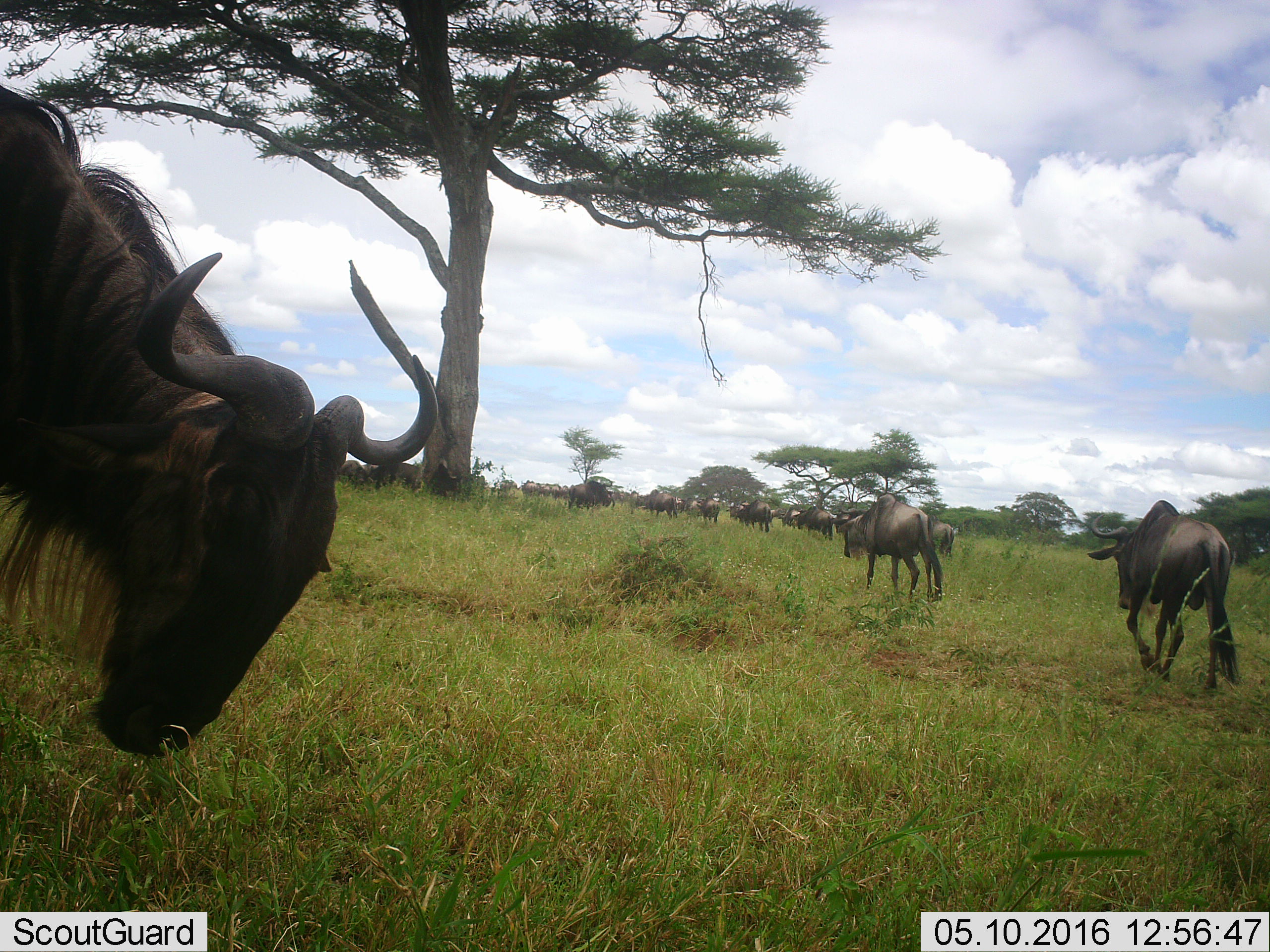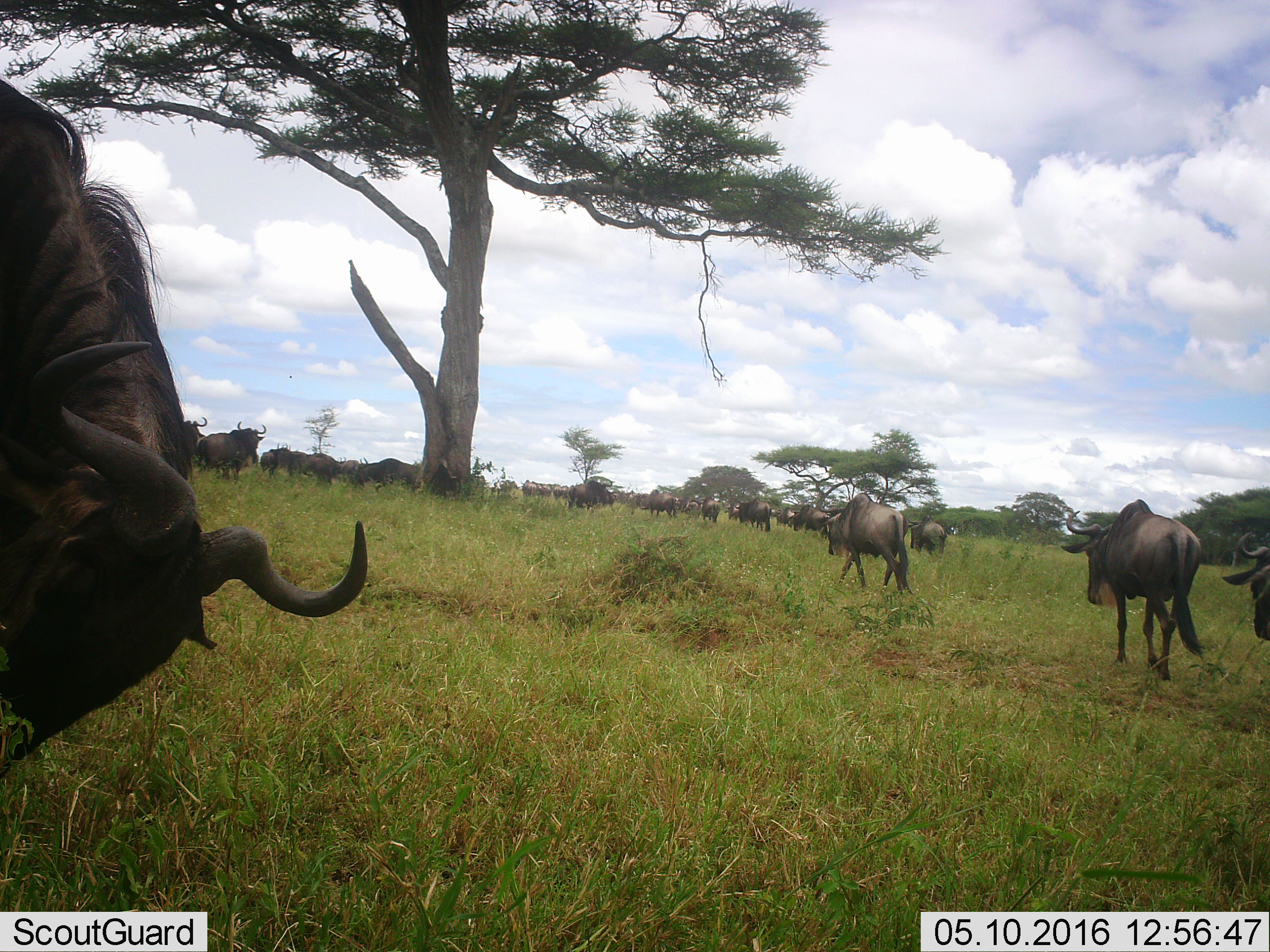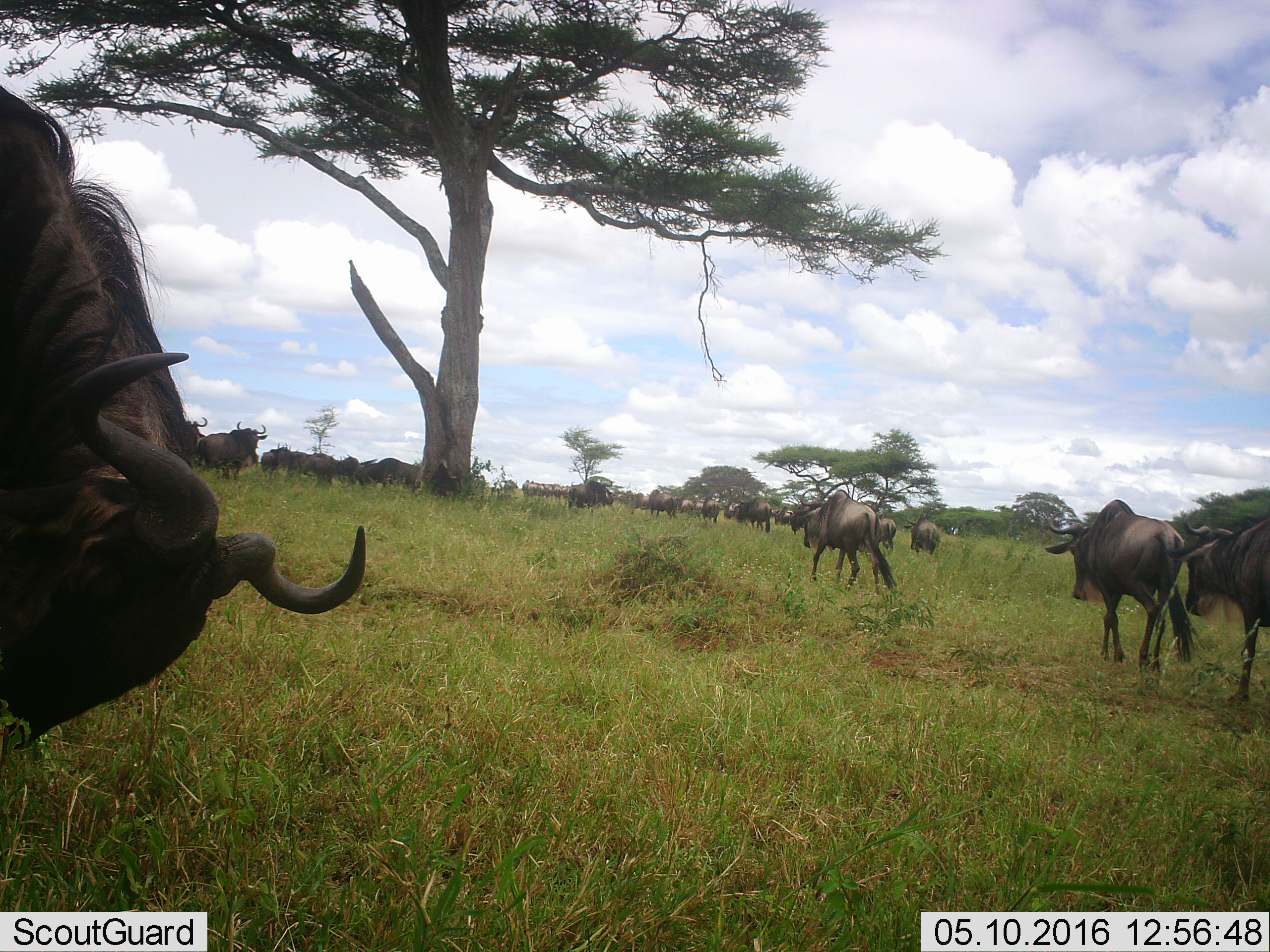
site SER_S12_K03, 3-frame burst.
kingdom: Animalia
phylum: Chordata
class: Mammalia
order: Artiodactyla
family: Bovidae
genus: Connochaetes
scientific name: Connochaetes taurinus taurinus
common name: blue wildebeest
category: wildebeestblue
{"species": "wildebeestblue (blue wildebeest) (Connochaetes taurinus taurinus)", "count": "11-50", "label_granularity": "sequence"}